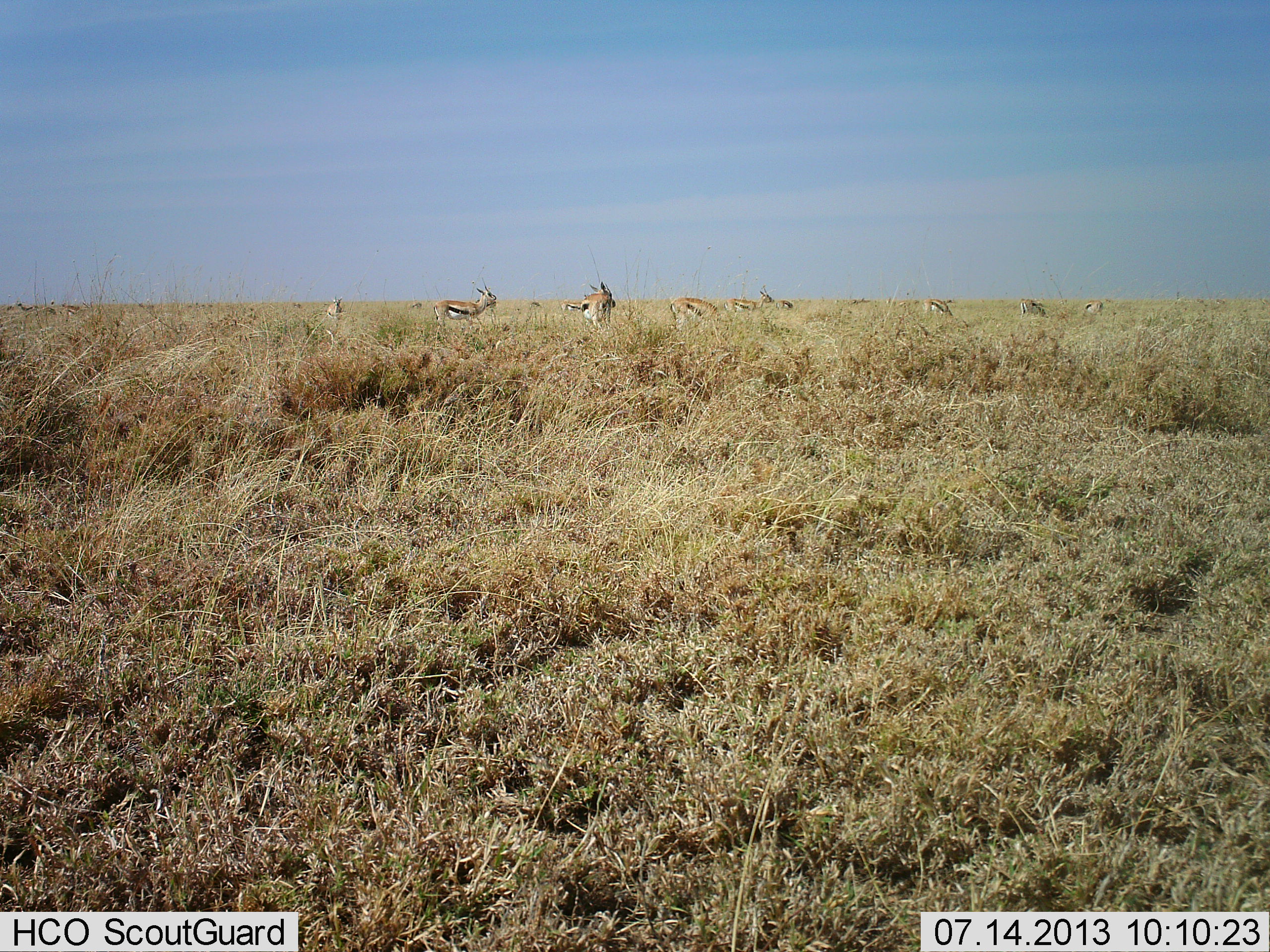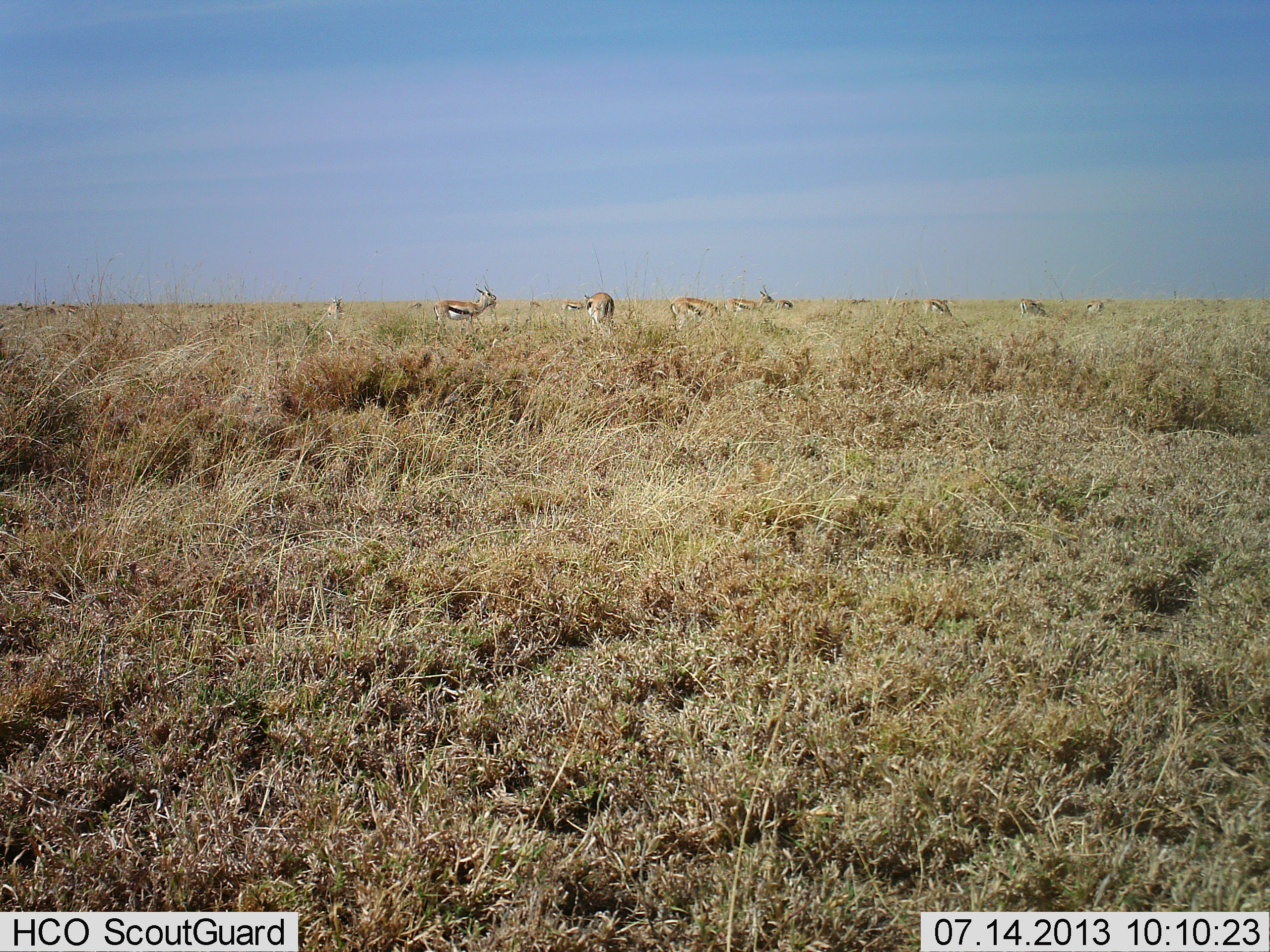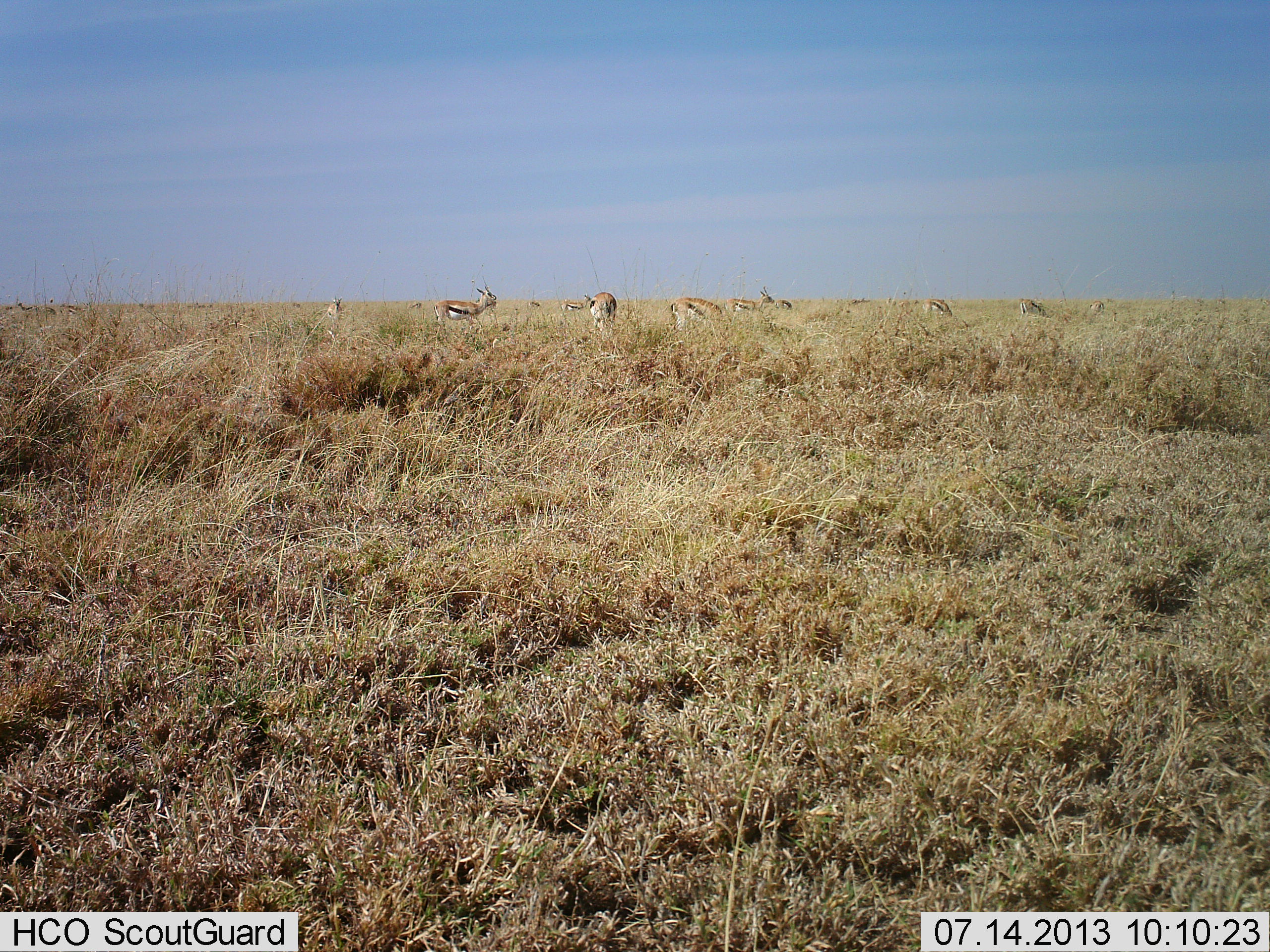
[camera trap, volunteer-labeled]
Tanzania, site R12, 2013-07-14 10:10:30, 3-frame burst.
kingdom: Animalia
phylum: Chordata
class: Mammalia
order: Artiodactyla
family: Bovidae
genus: Eudorcas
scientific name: Eudorcas thomsonii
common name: thomson's gazelle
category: gazellethomsons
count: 9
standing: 48%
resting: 0%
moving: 13%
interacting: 9%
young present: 0%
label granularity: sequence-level